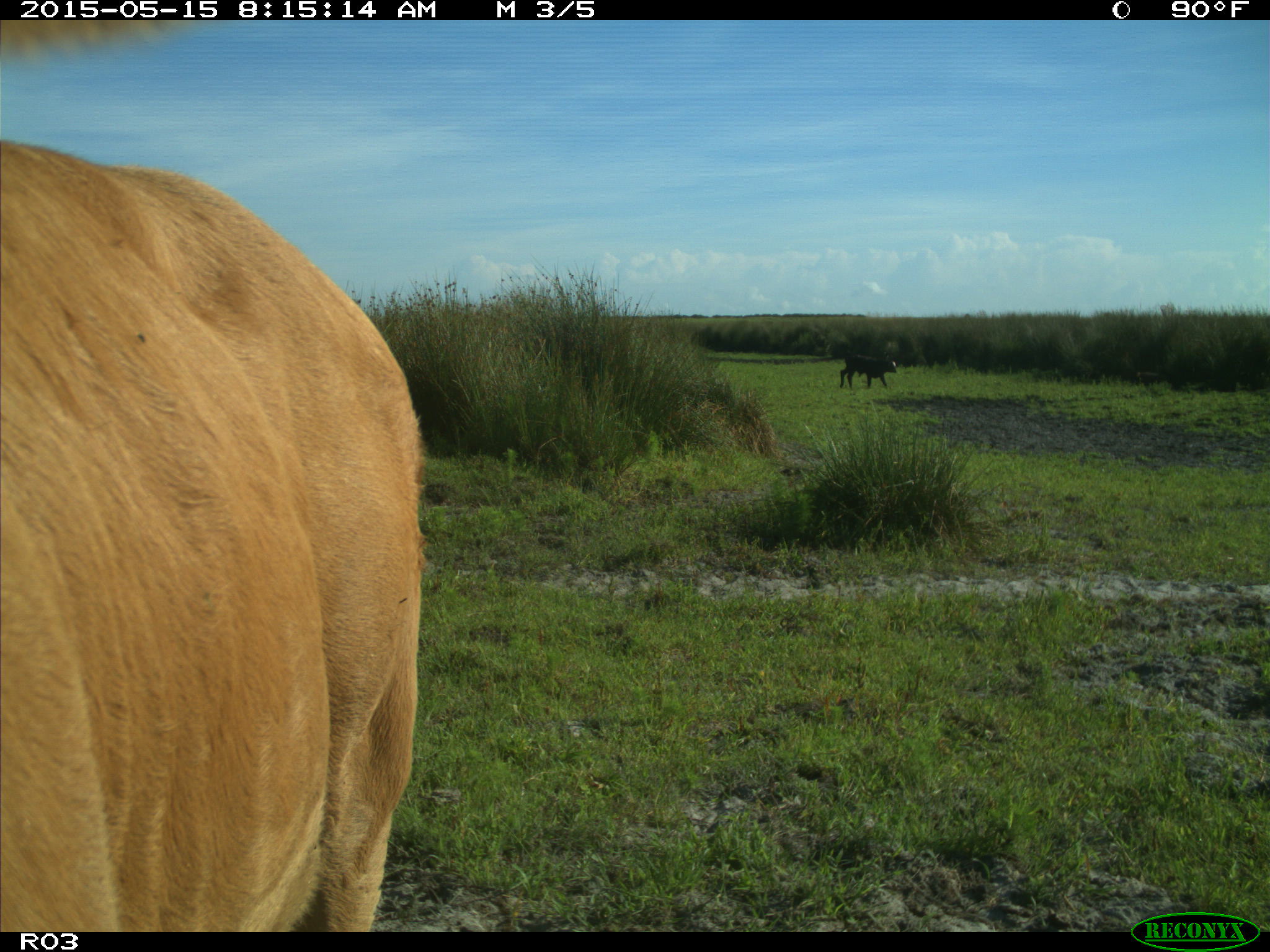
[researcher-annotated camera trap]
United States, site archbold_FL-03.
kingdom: Animalia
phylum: Chordata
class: Mammalia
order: Artiodactyla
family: Bovidae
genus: Bos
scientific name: Bos taurus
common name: domestic cow